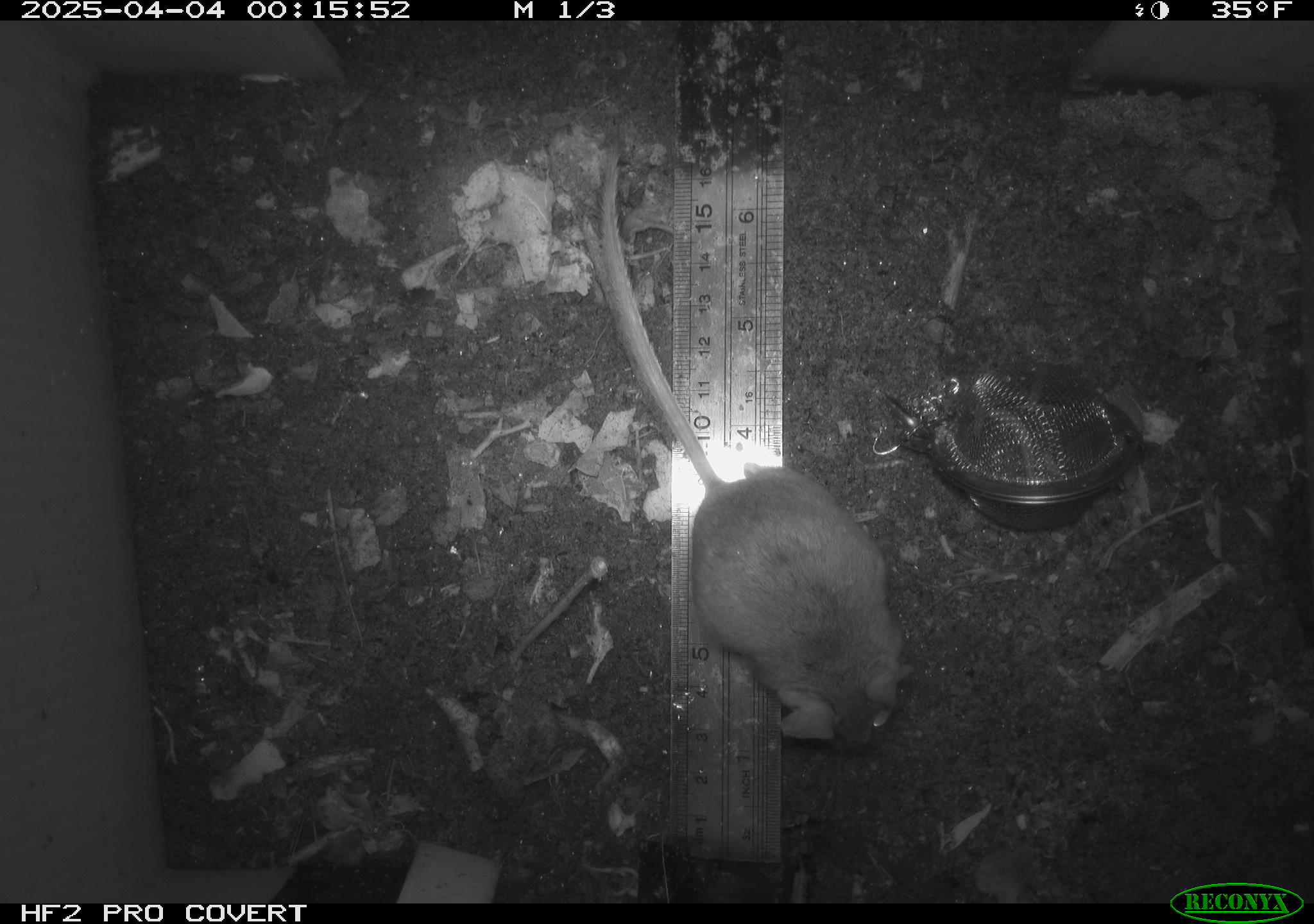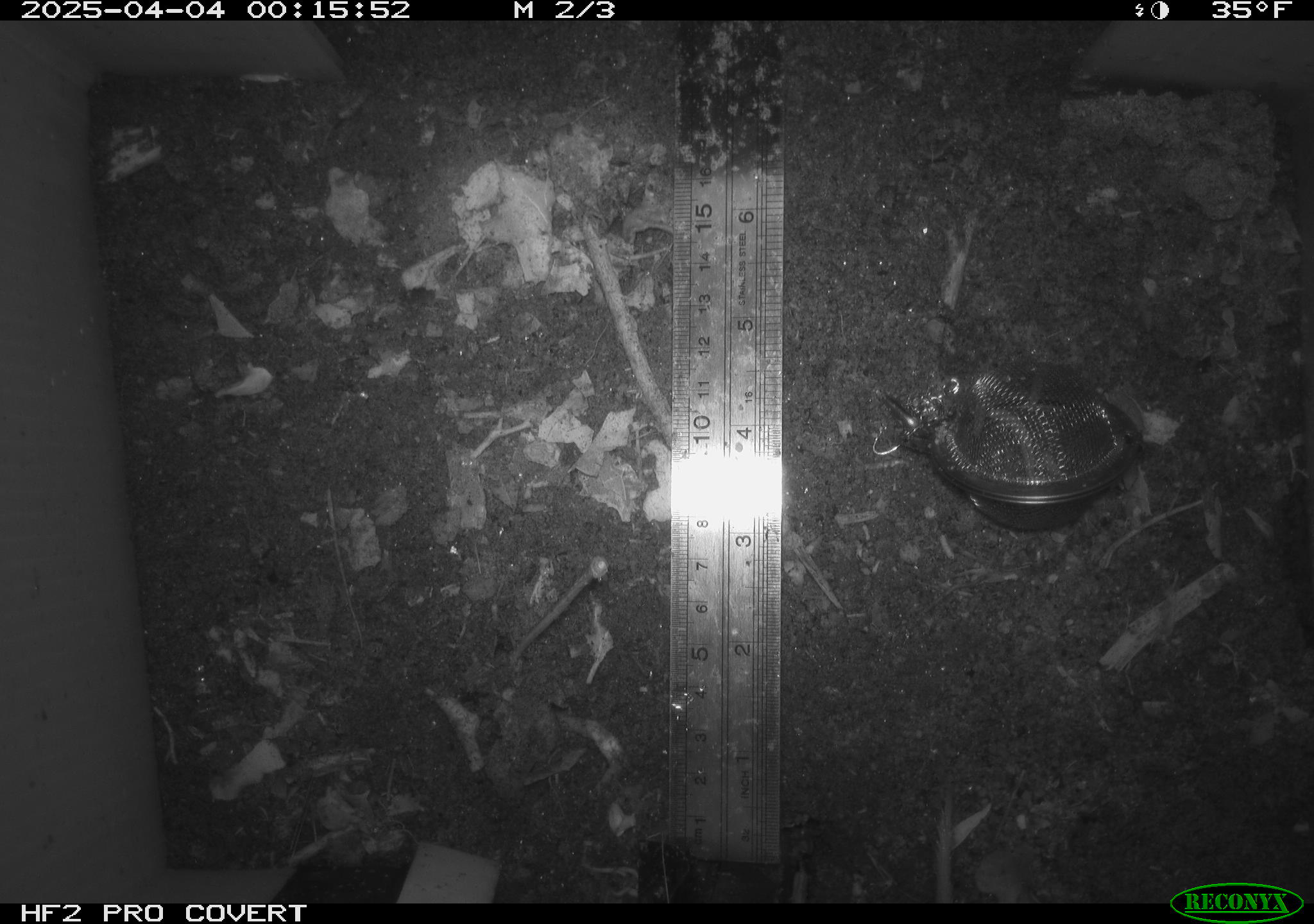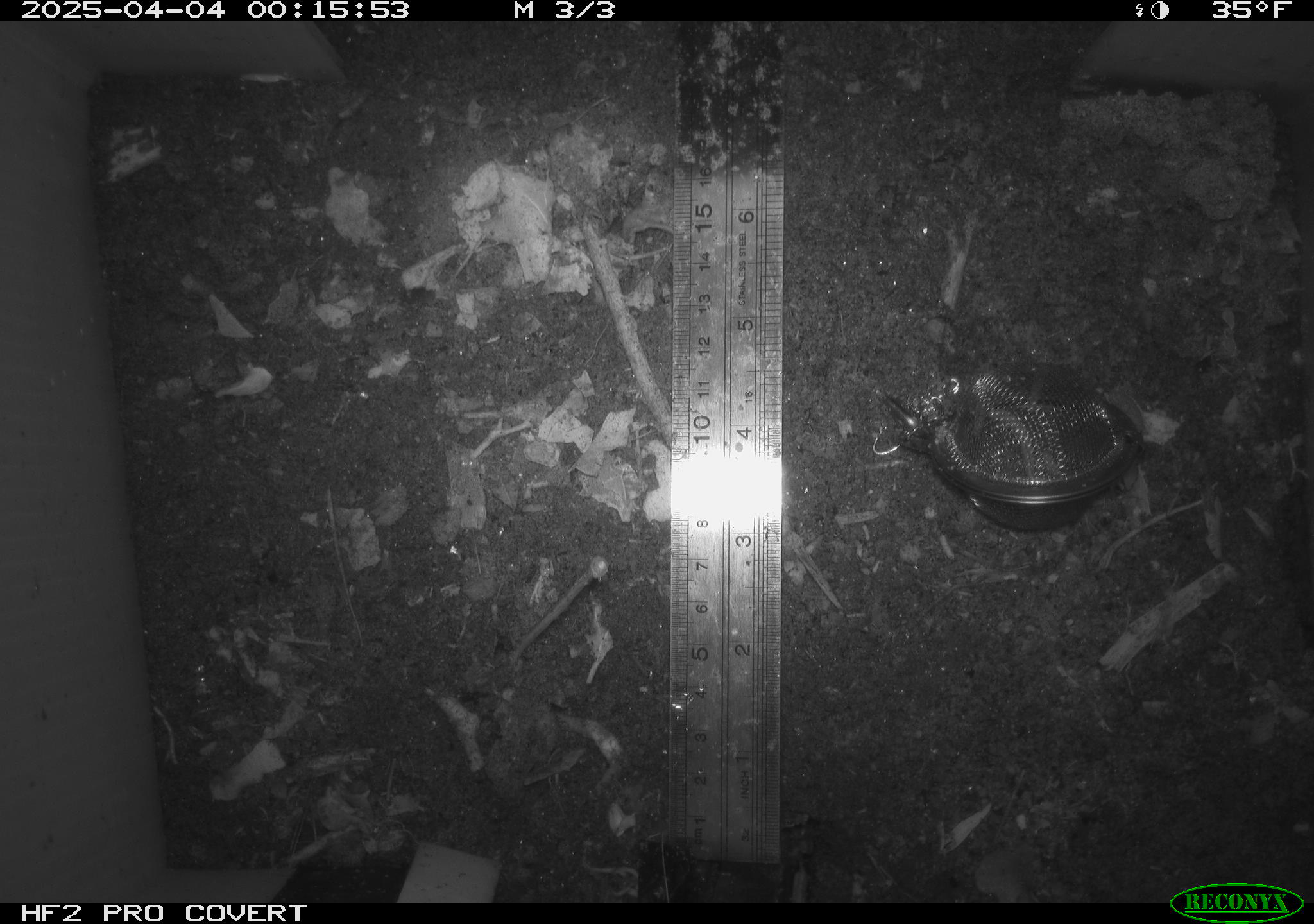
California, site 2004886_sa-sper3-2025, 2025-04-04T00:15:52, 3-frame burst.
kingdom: Animalia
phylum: Chordata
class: Mammalia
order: Rodentia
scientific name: Rodentia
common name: mouse species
Mouse species (Rodentia).